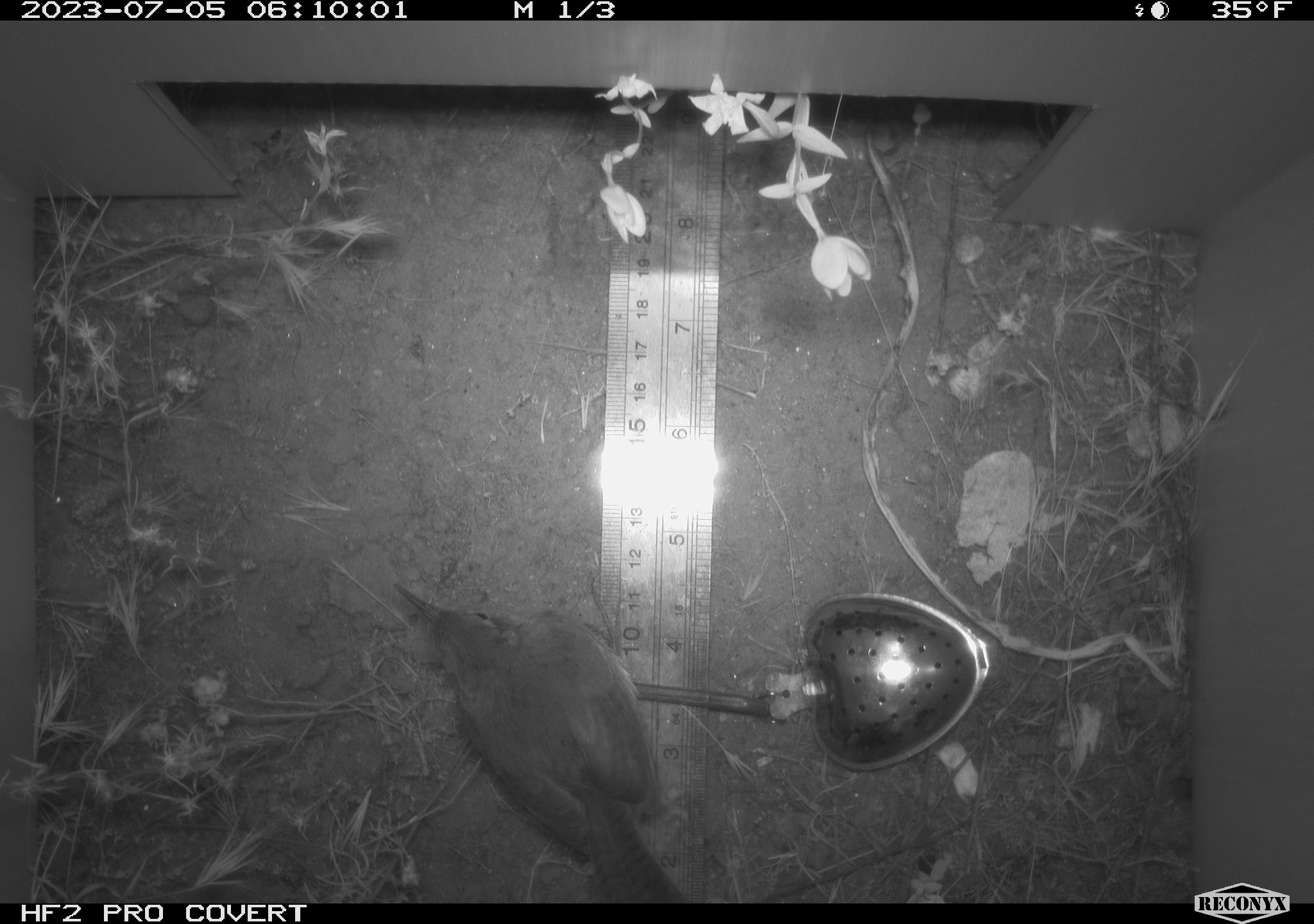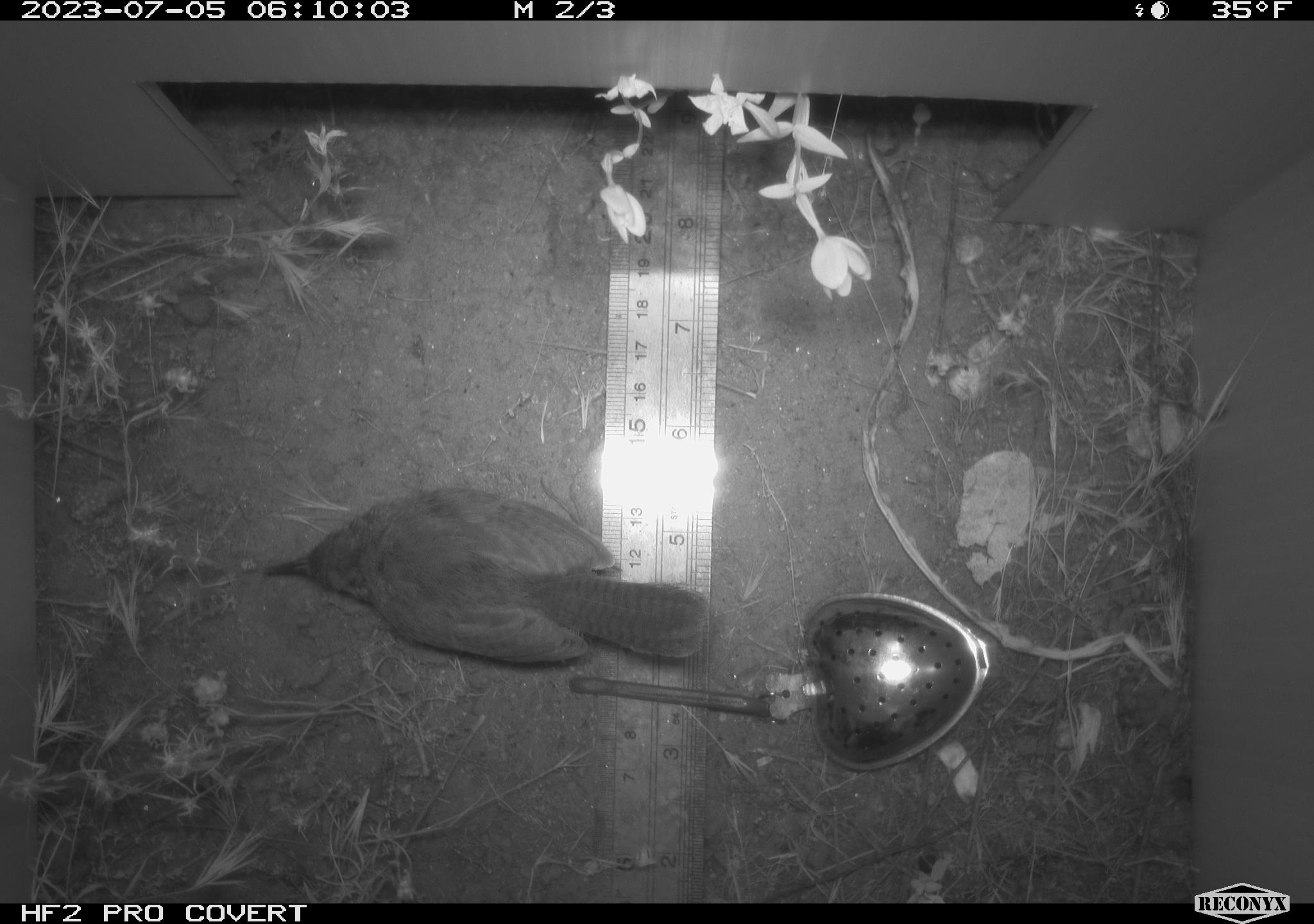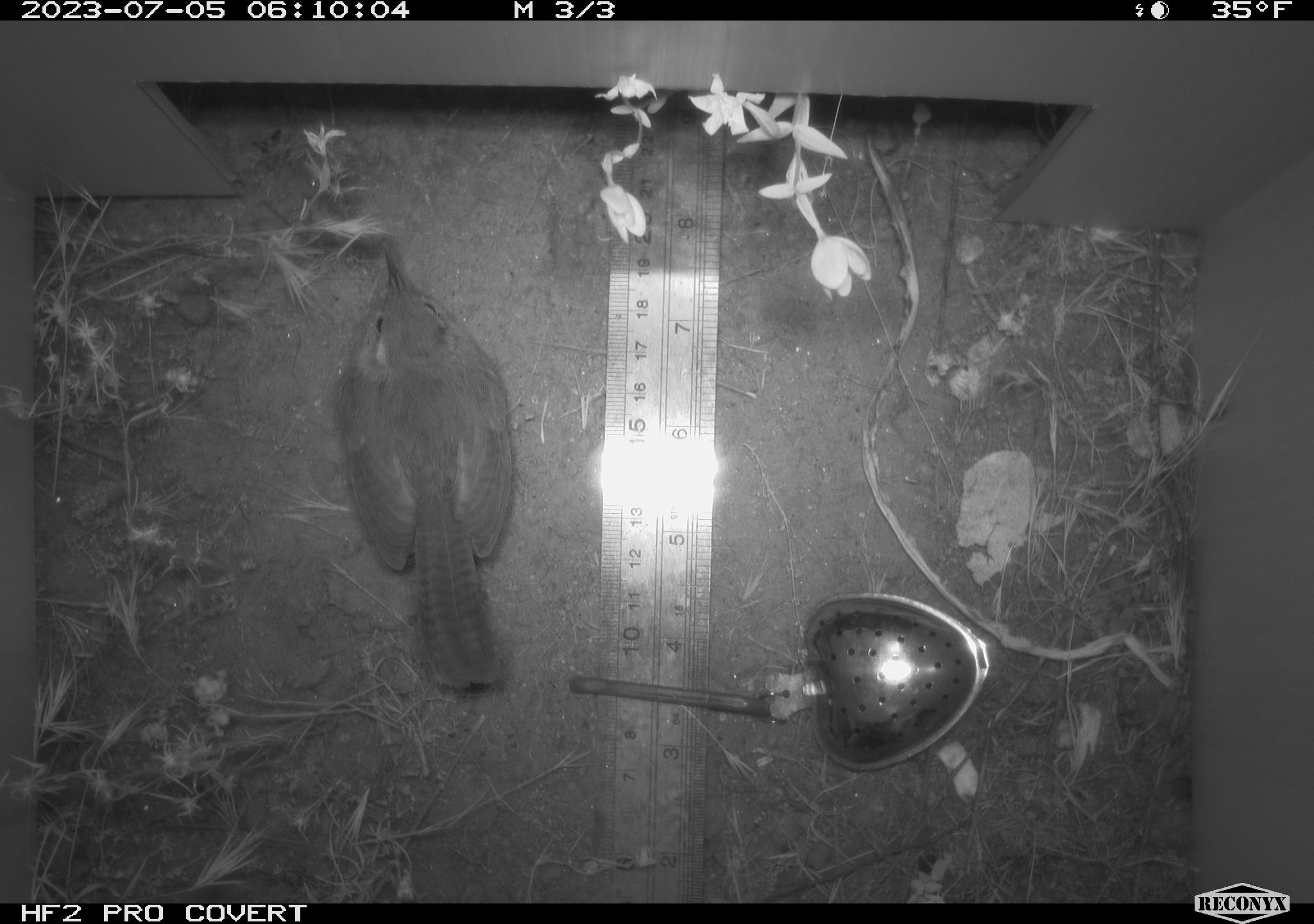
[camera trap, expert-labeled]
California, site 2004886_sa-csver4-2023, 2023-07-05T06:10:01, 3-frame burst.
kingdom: Animalia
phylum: Chordata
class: Aves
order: Passeriformes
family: Troglodytidae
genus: Thryomanes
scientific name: Thryomanes bewickii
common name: bewick's wren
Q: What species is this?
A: Bewick's wren (Thryomanes bewickii).